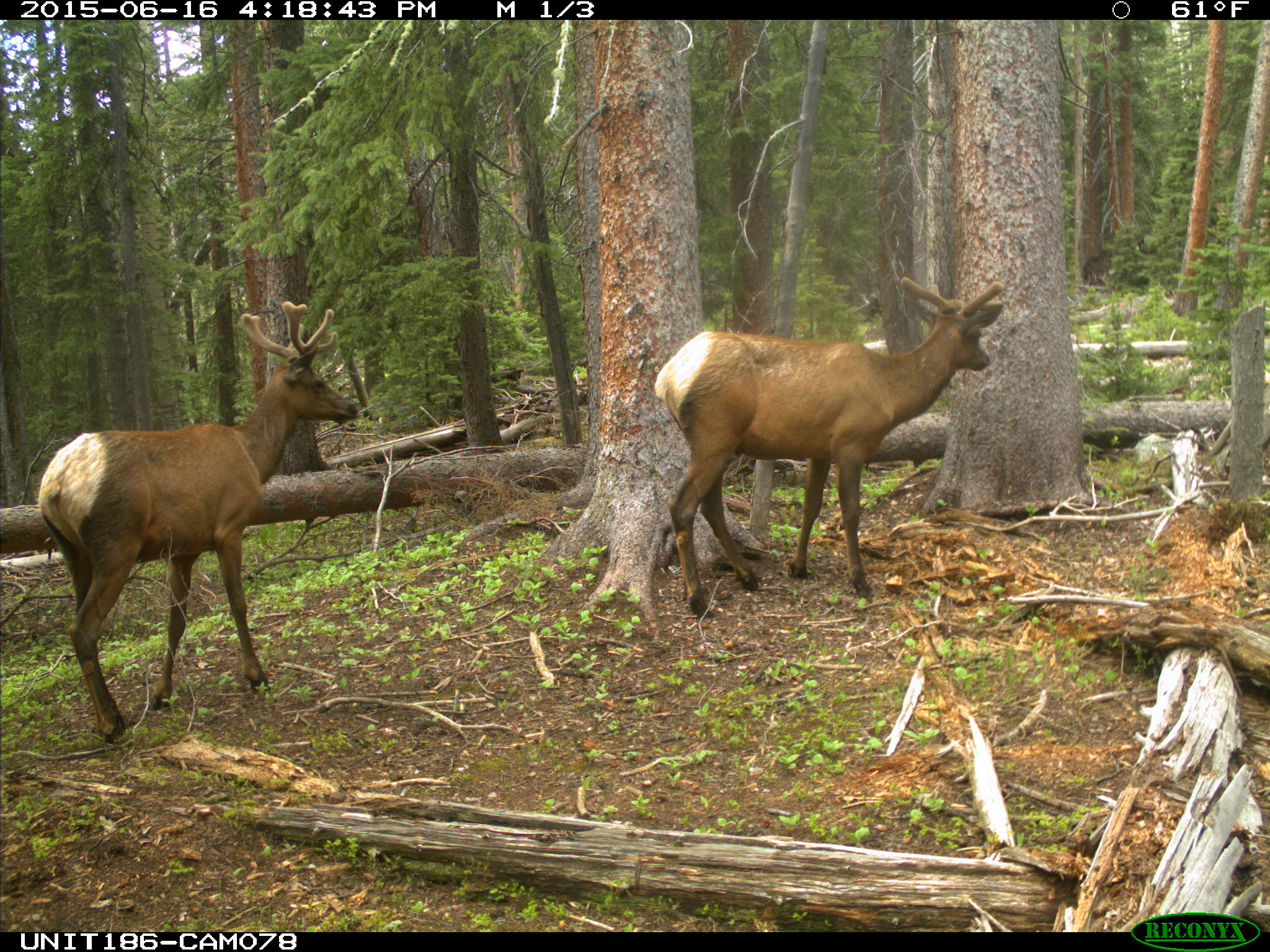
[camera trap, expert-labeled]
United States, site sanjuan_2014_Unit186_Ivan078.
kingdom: Animalia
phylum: Chordata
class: Mammalia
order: Artiodactyla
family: Cervidae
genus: Cervus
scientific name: Cervus elaphus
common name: red deer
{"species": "Cervus elaphus (red deer)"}